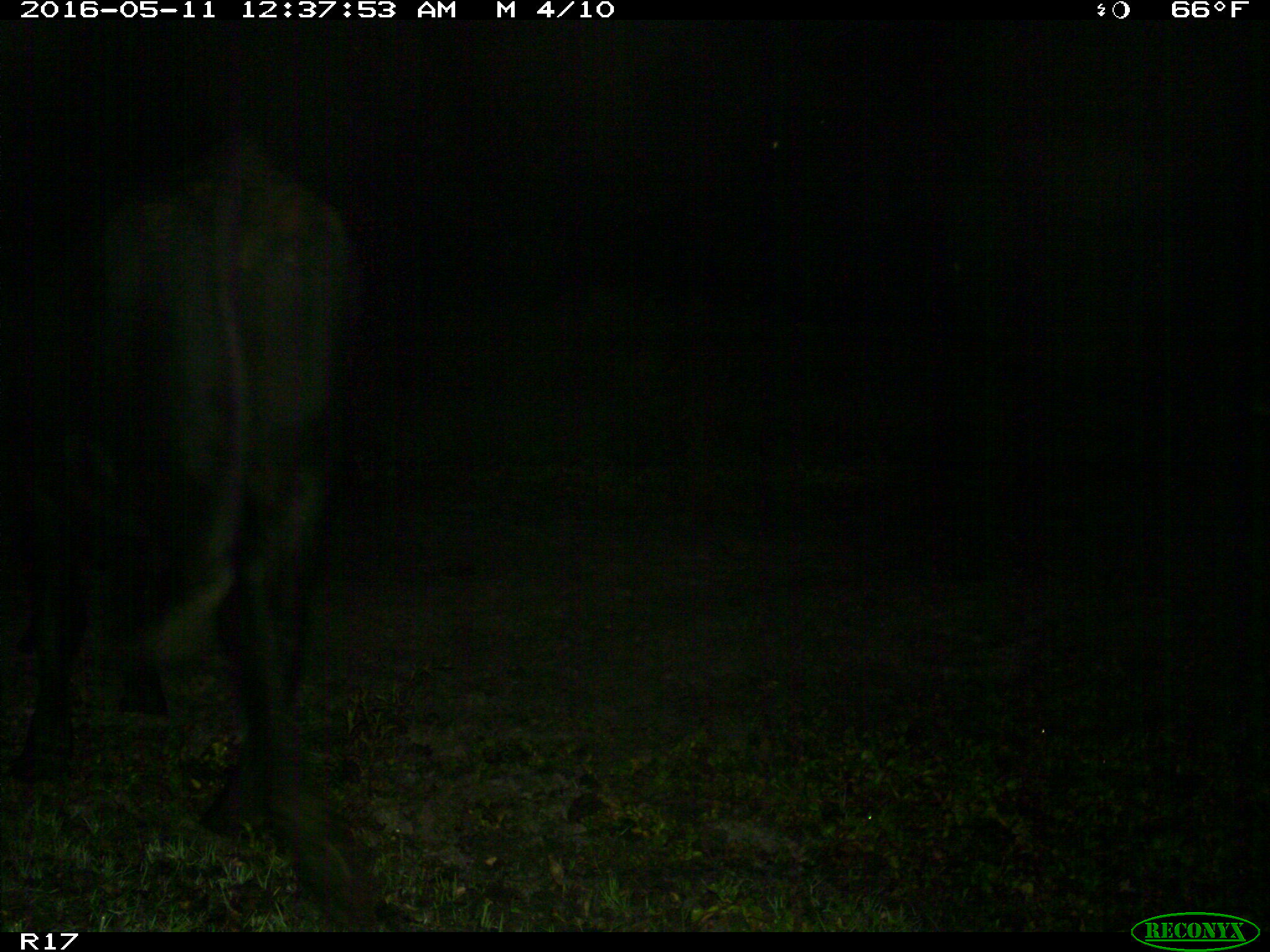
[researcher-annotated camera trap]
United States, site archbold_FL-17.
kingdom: Animalia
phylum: Chordata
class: Mammalia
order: Artiodactyla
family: Bovidae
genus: Bos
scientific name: Bos taurus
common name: domestic cow